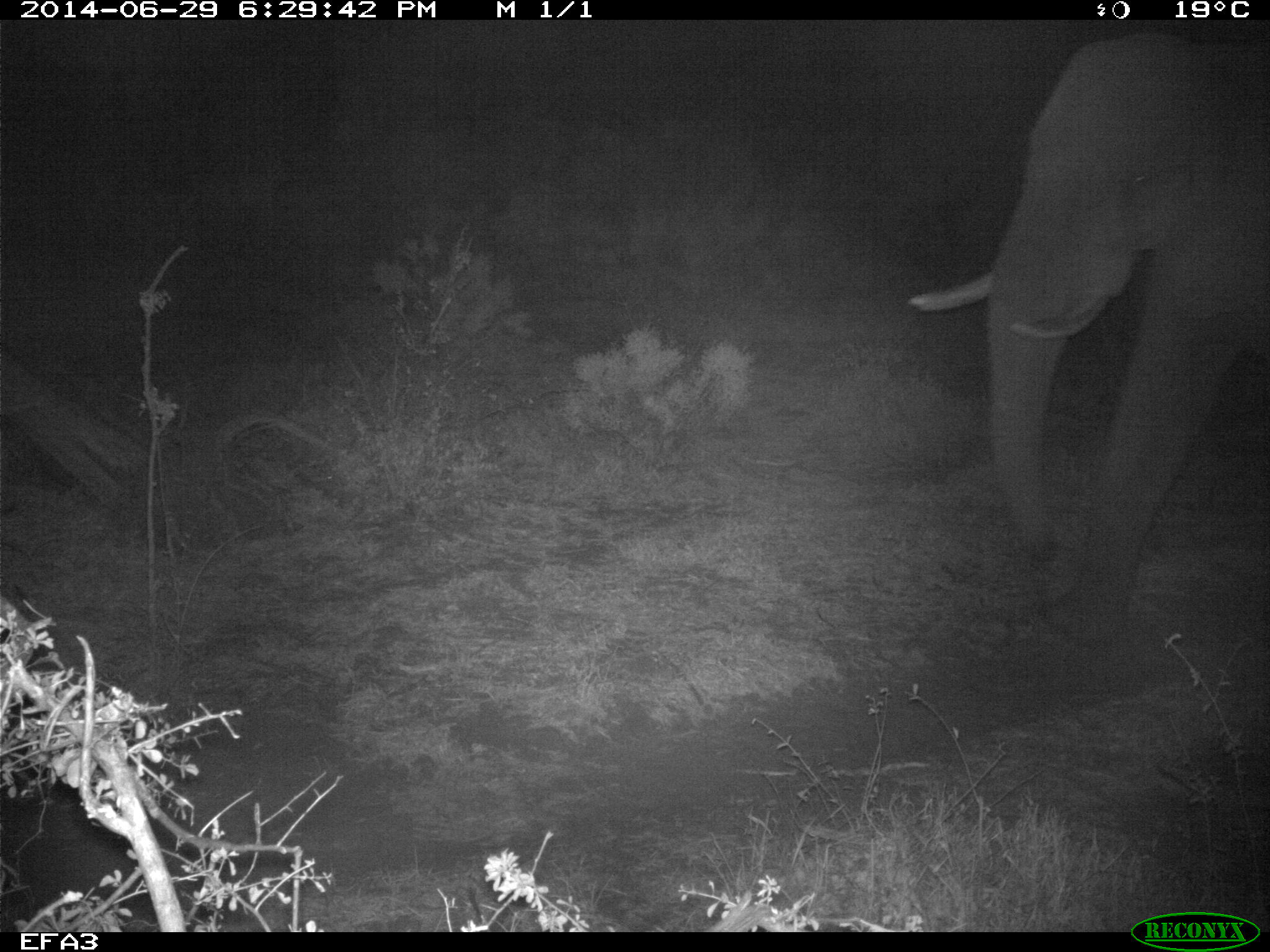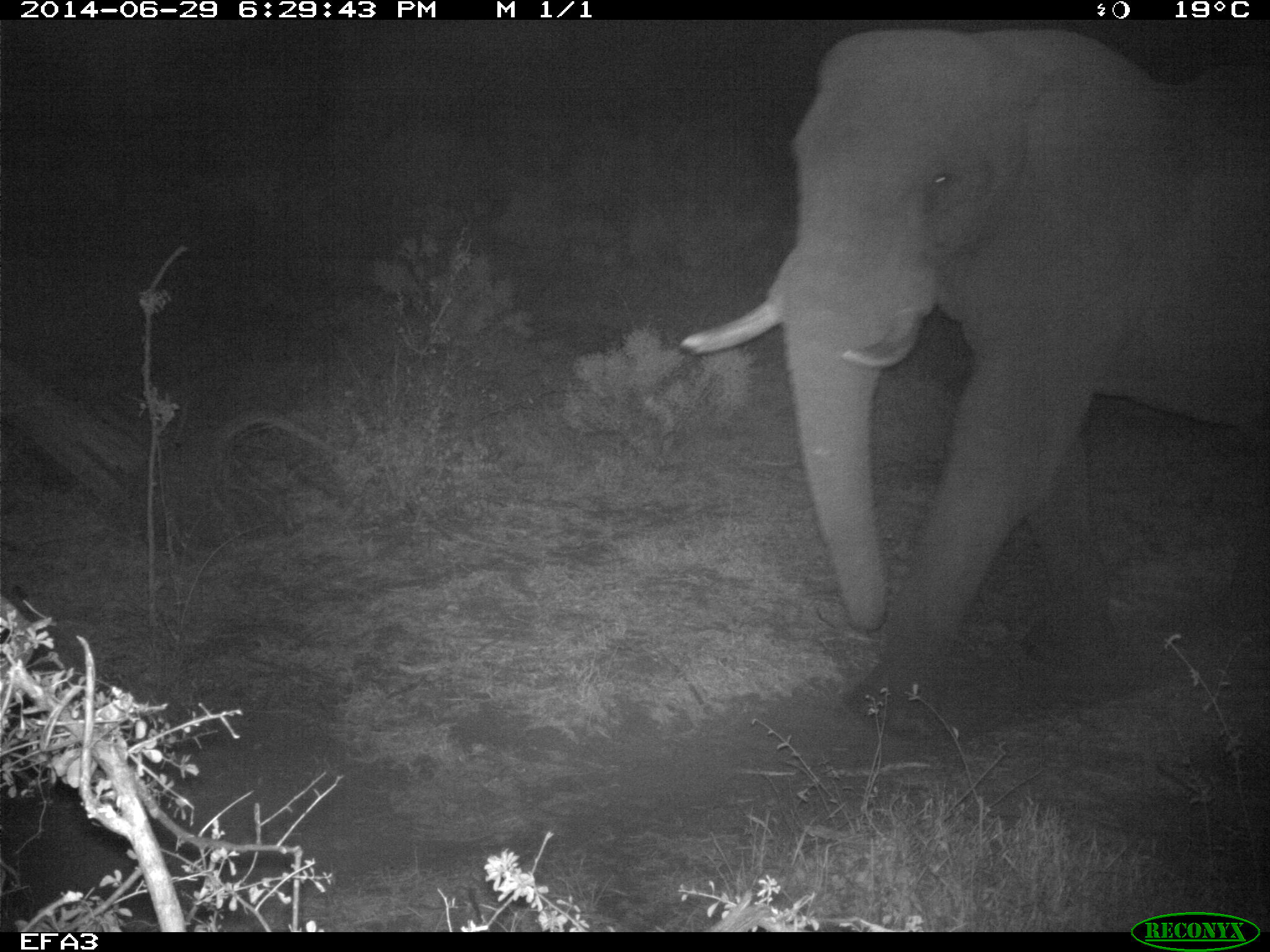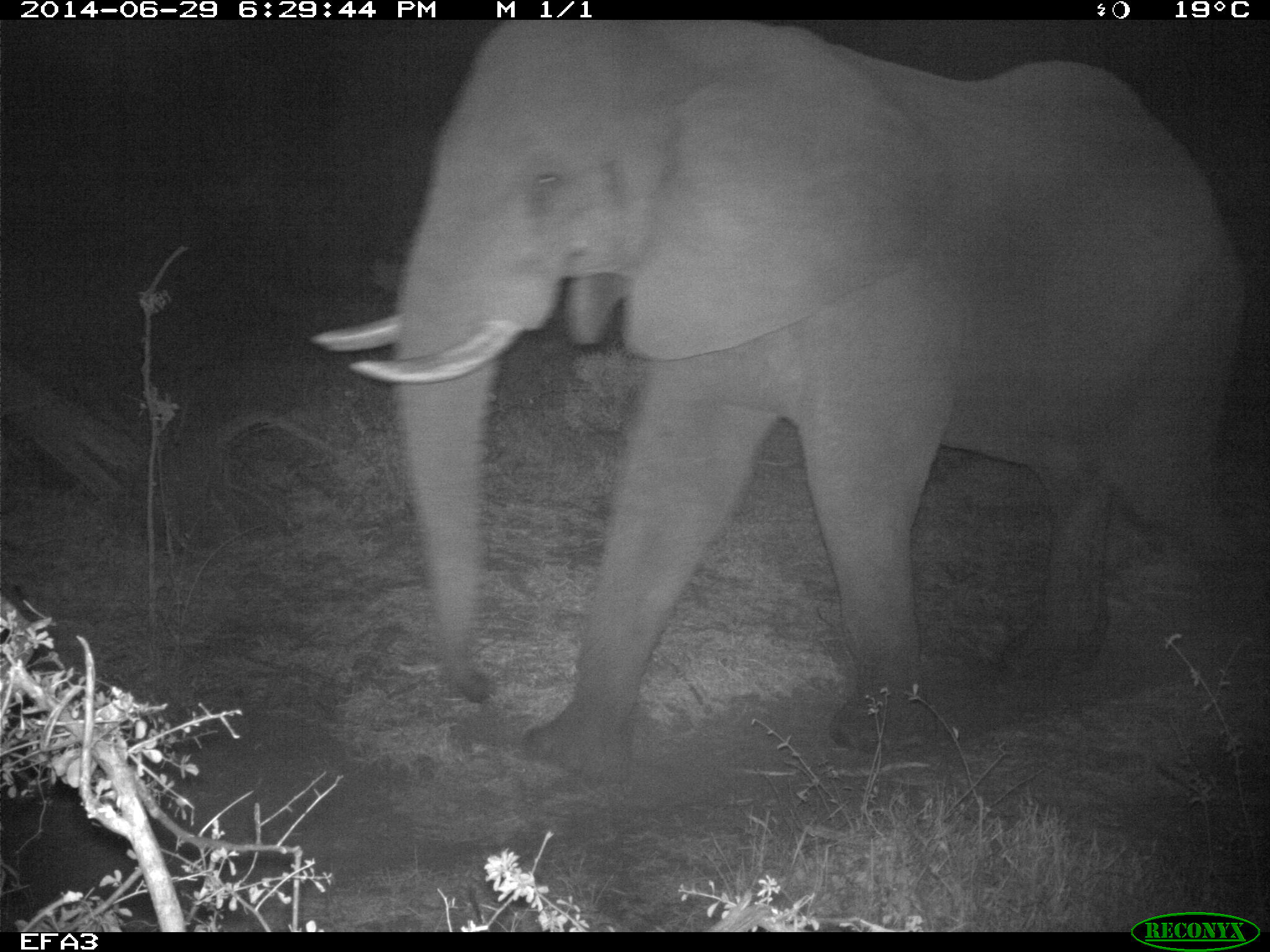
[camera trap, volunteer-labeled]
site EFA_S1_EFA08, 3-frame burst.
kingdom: Animalia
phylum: Chordata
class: Mammalia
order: Proboscidea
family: Elephantidae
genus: Loxodonta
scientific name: Loxodonta africana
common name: african bush elephant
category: elephant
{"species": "elephant (african bush elephant) (Loxodonta africana)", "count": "1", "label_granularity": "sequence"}